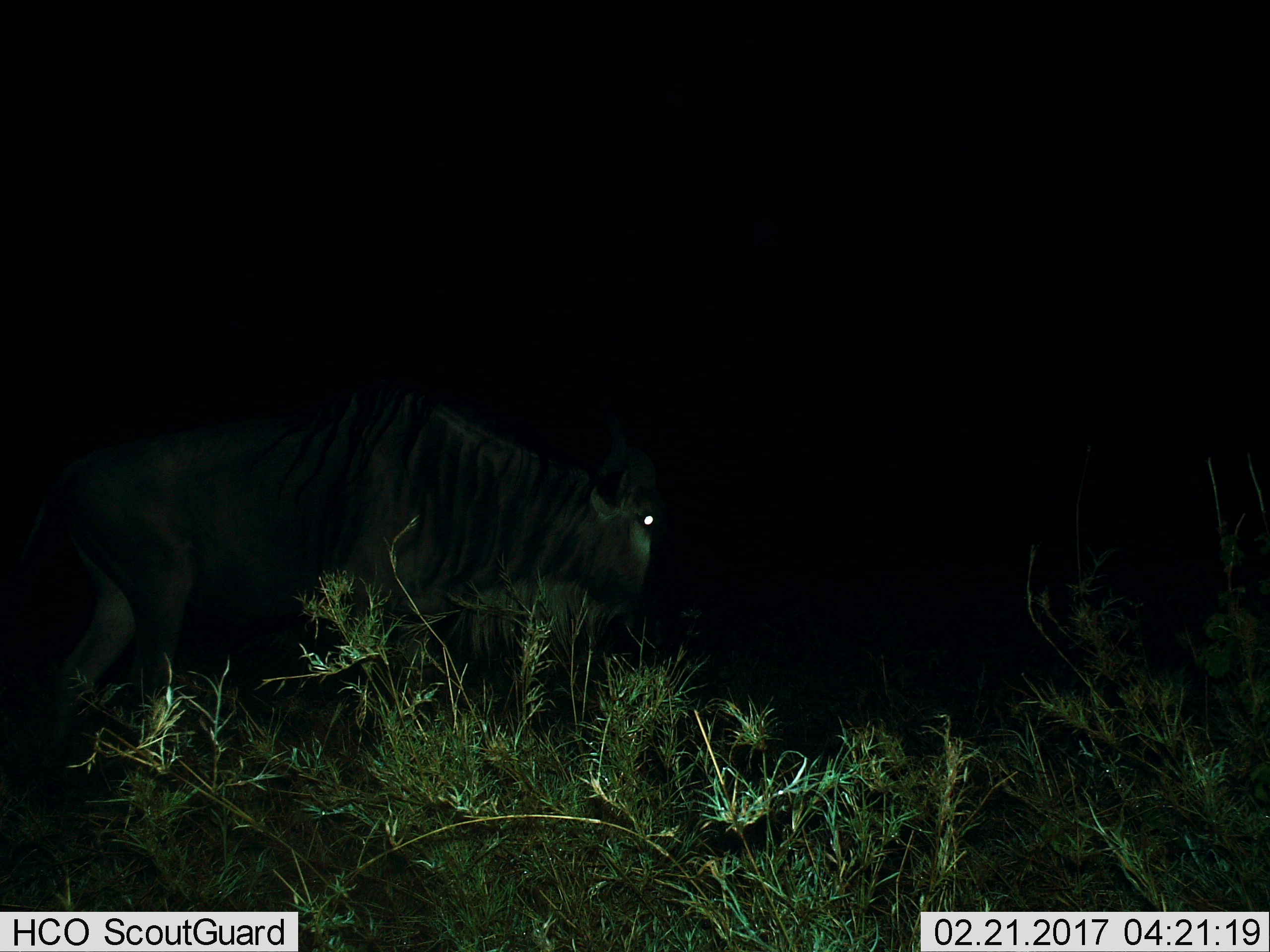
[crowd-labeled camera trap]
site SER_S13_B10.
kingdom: Animalia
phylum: Chordata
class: Mammalia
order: Artiodactyla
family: Bovidae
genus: Connochaetes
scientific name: Connochaetes taurinus taurinus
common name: blue wildebeest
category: wildebeestblue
Wildebeestblue (blue wildebeest) (Connochaetes taurinus taurinus), count 1. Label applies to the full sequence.